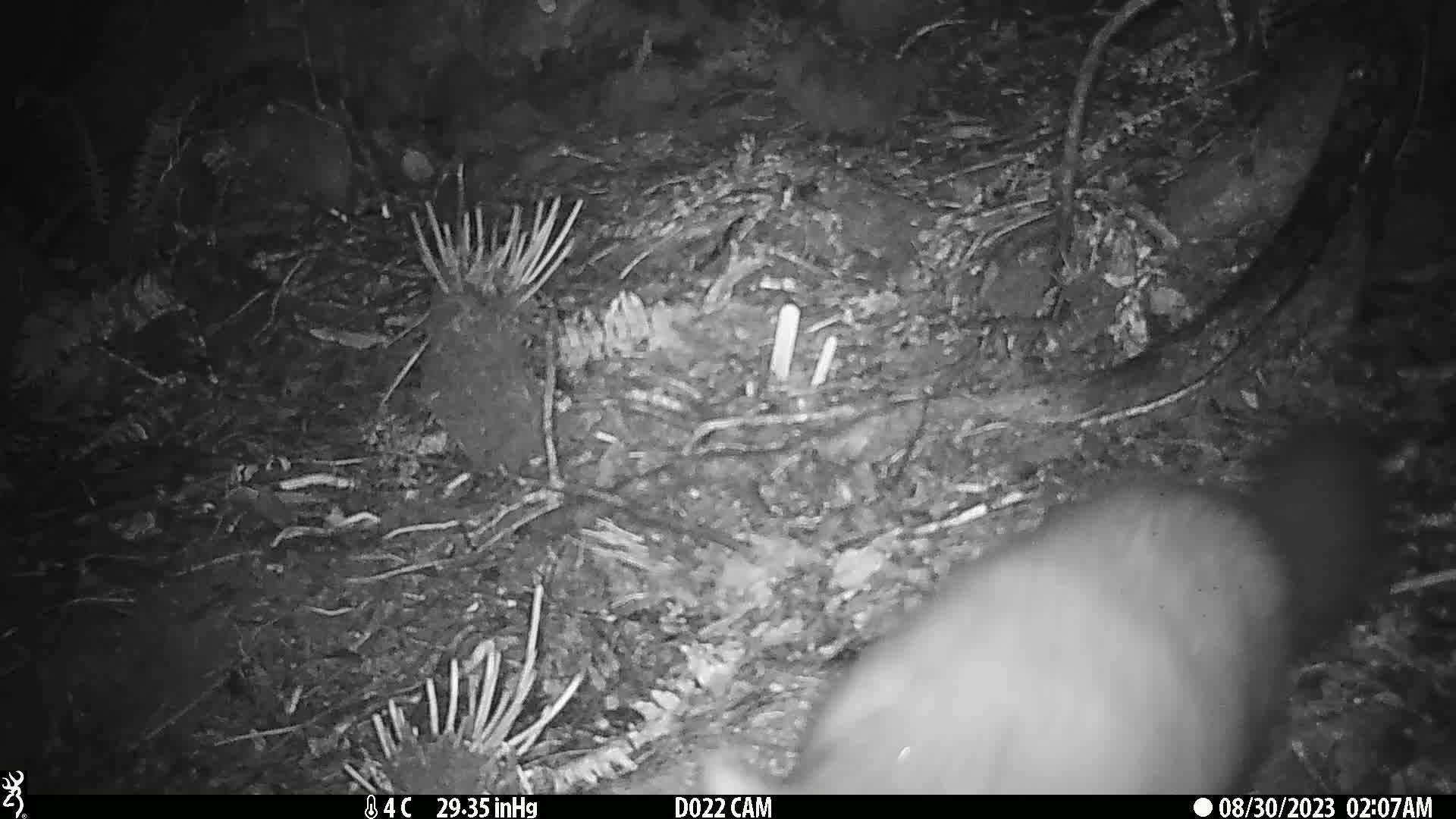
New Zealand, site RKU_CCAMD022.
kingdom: Animalia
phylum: Chordata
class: Mammalia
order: Diprotodontia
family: Phalangeridae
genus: Trichosurus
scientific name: Trichosurus vulpecula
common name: common brushtail possum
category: possum